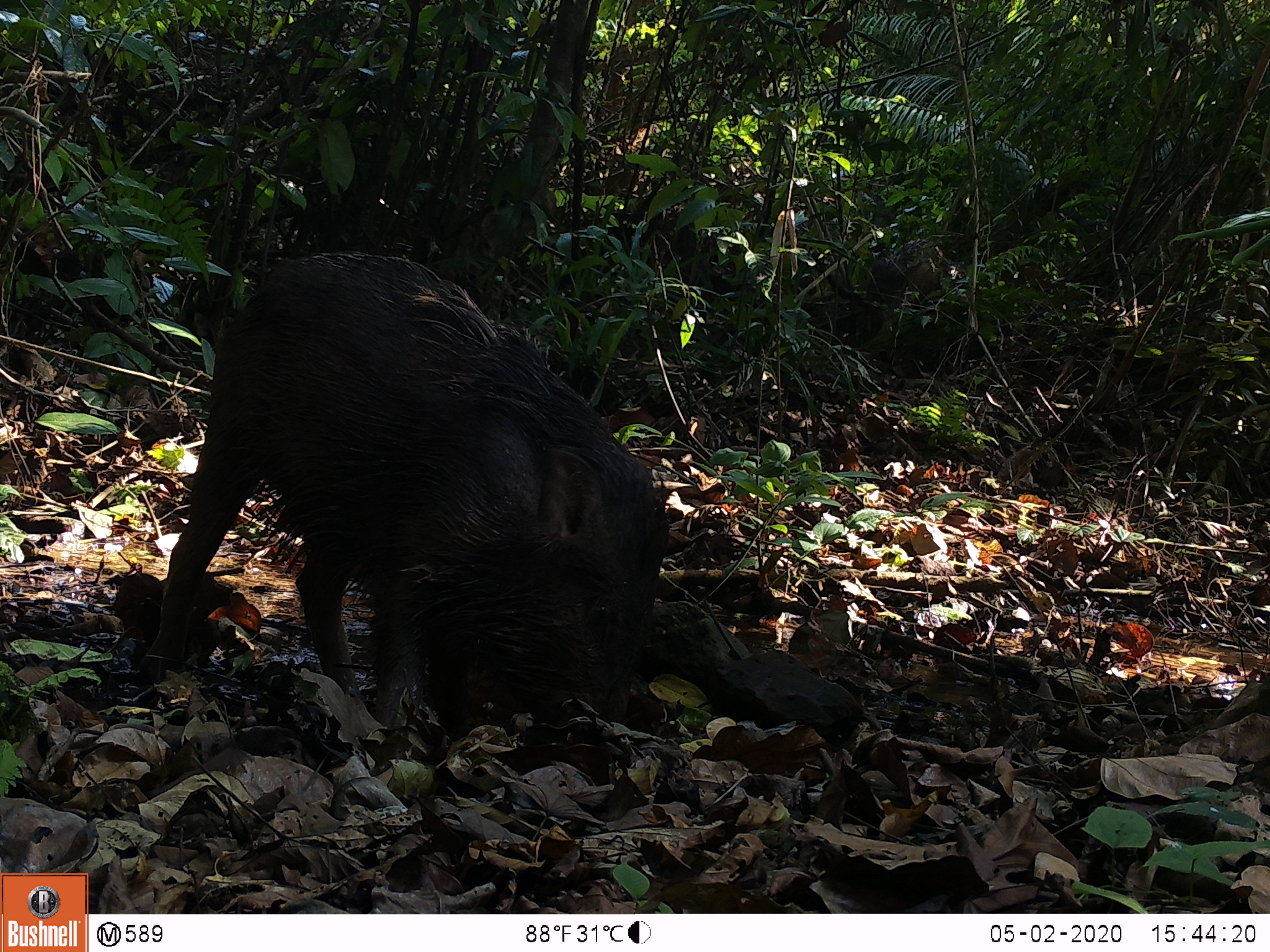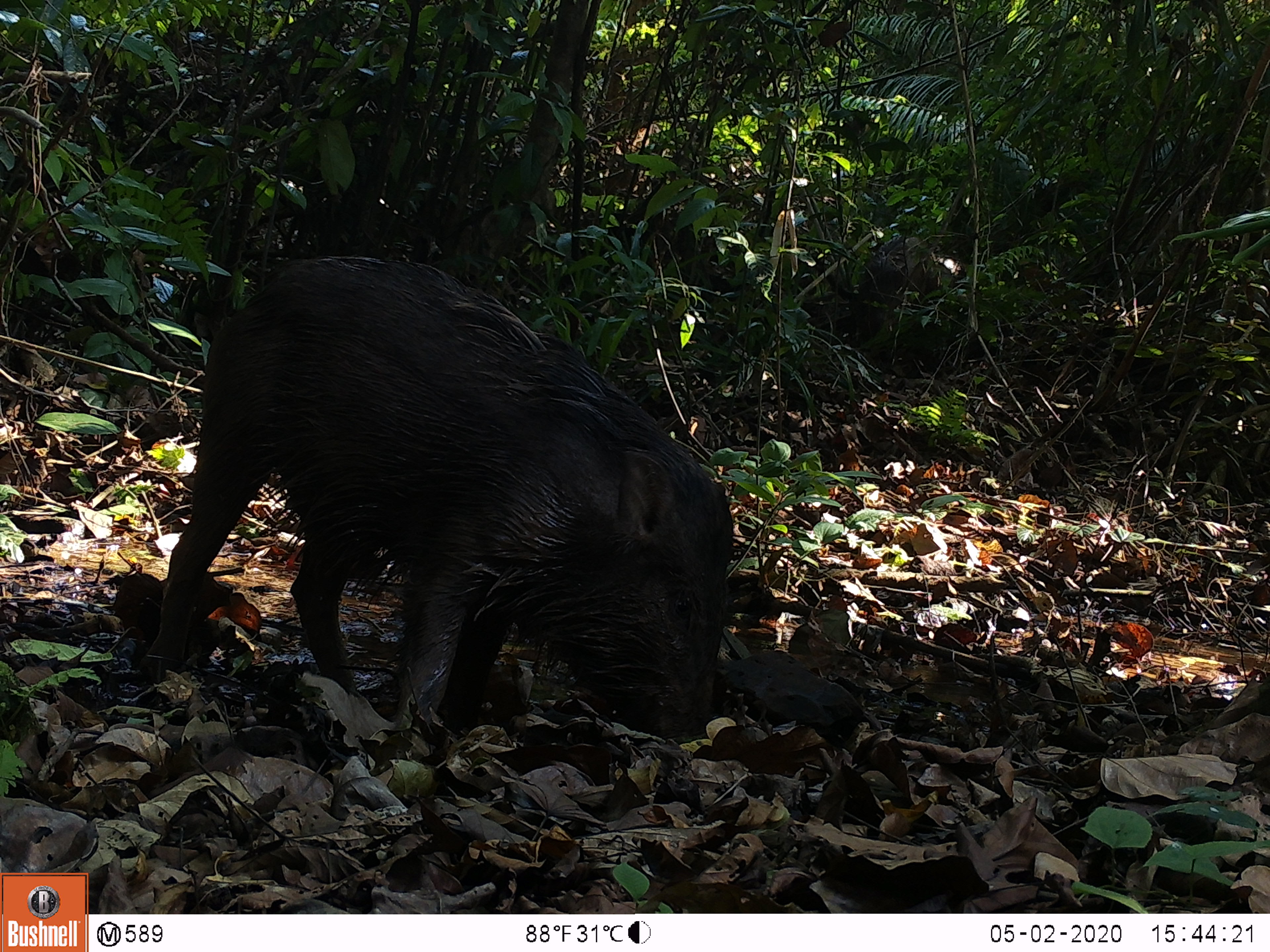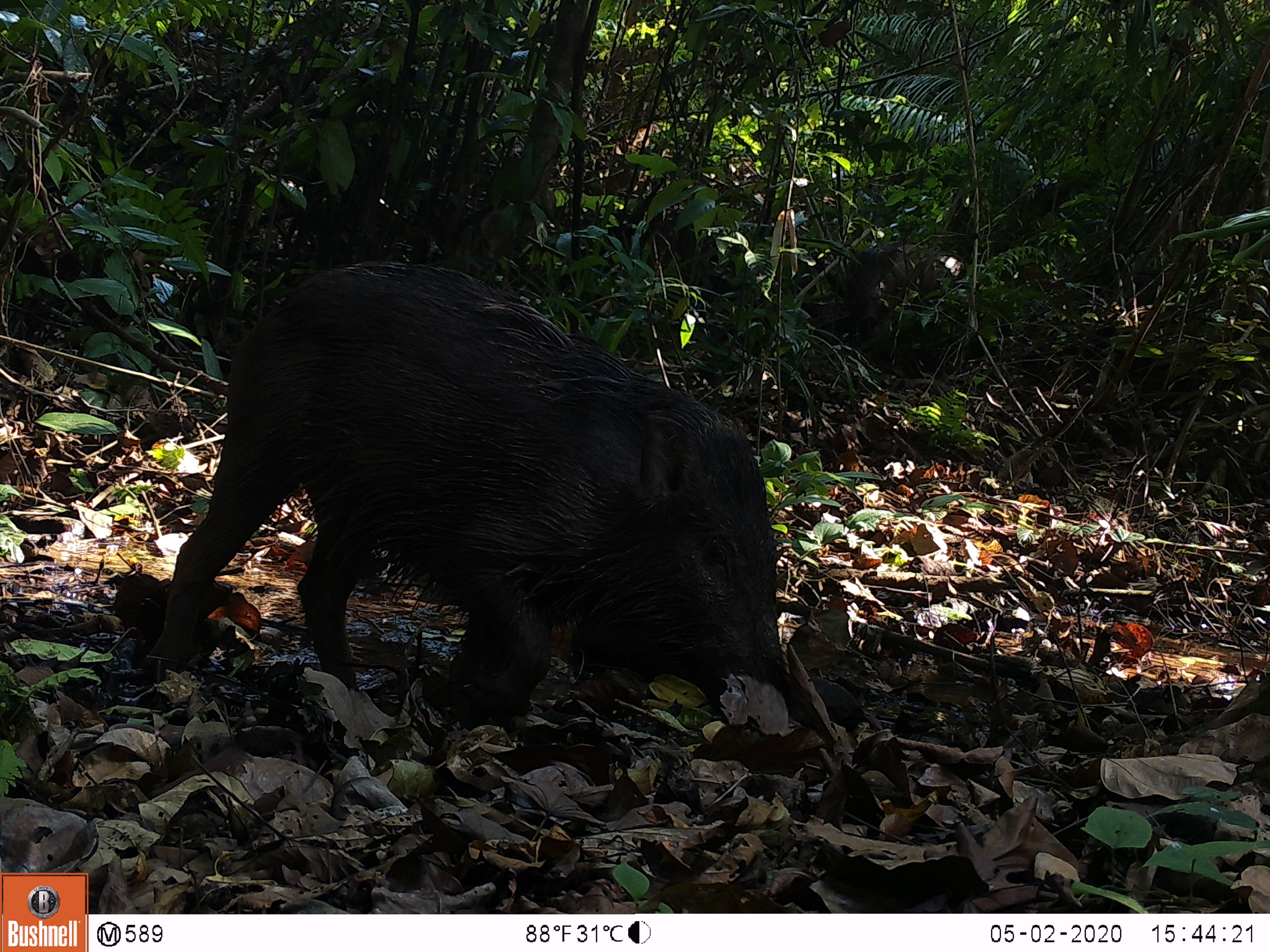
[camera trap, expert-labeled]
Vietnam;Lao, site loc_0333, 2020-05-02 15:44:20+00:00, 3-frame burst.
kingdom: Animalia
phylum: Chordata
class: Mammalia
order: Artiodactyla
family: Suidae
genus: Sus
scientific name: Sus scrofa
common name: eurasian wild pig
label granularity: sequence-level